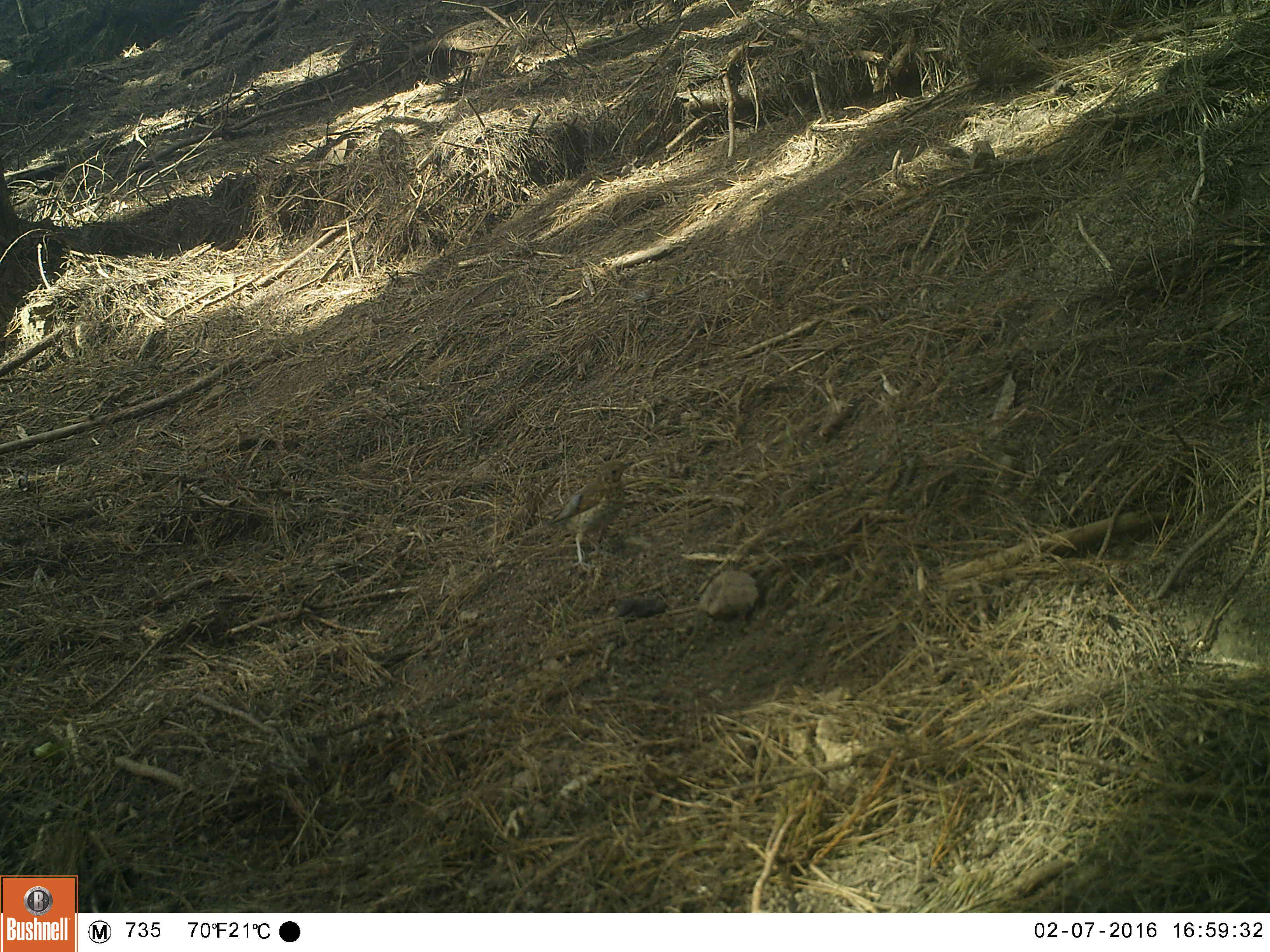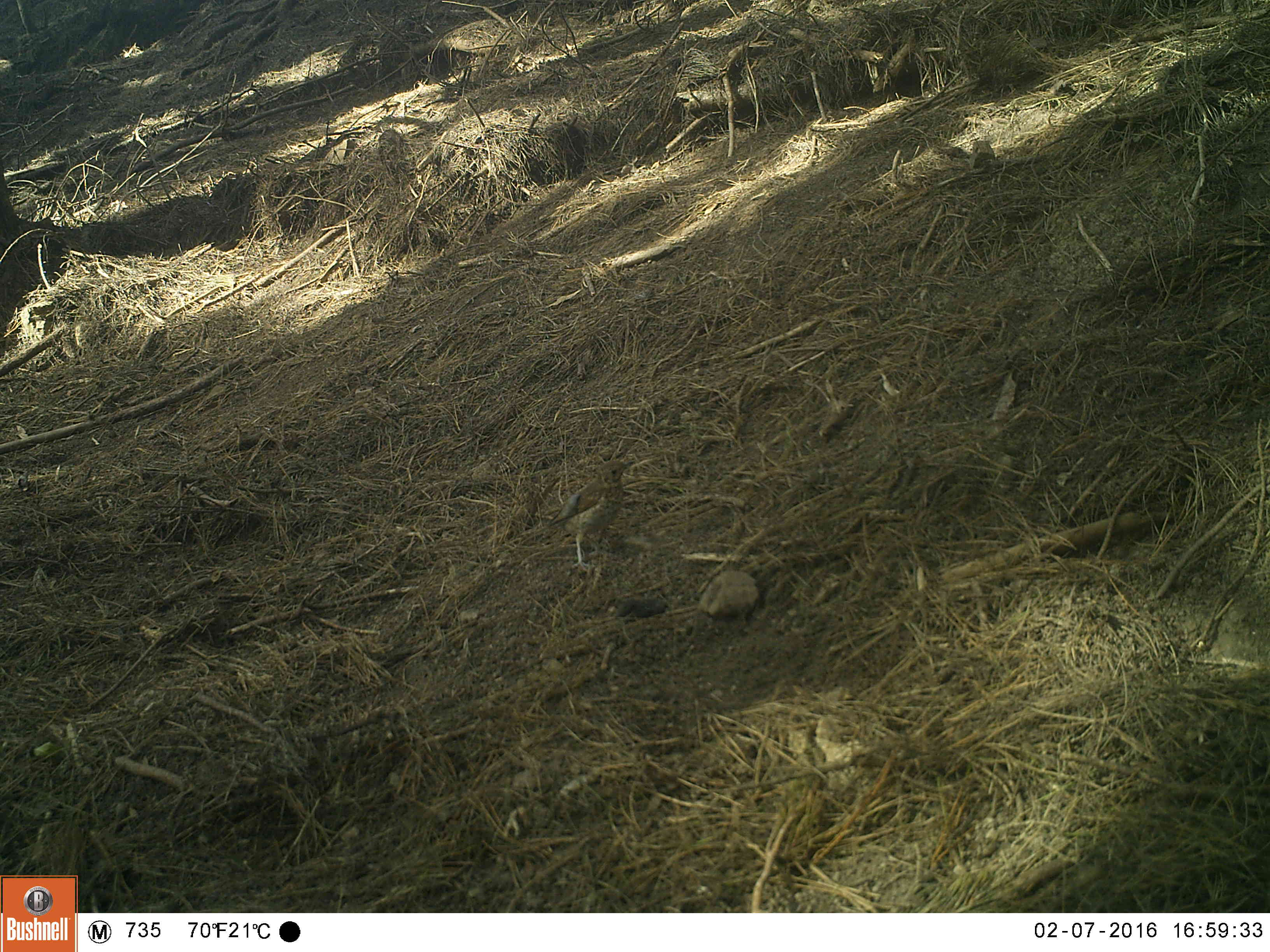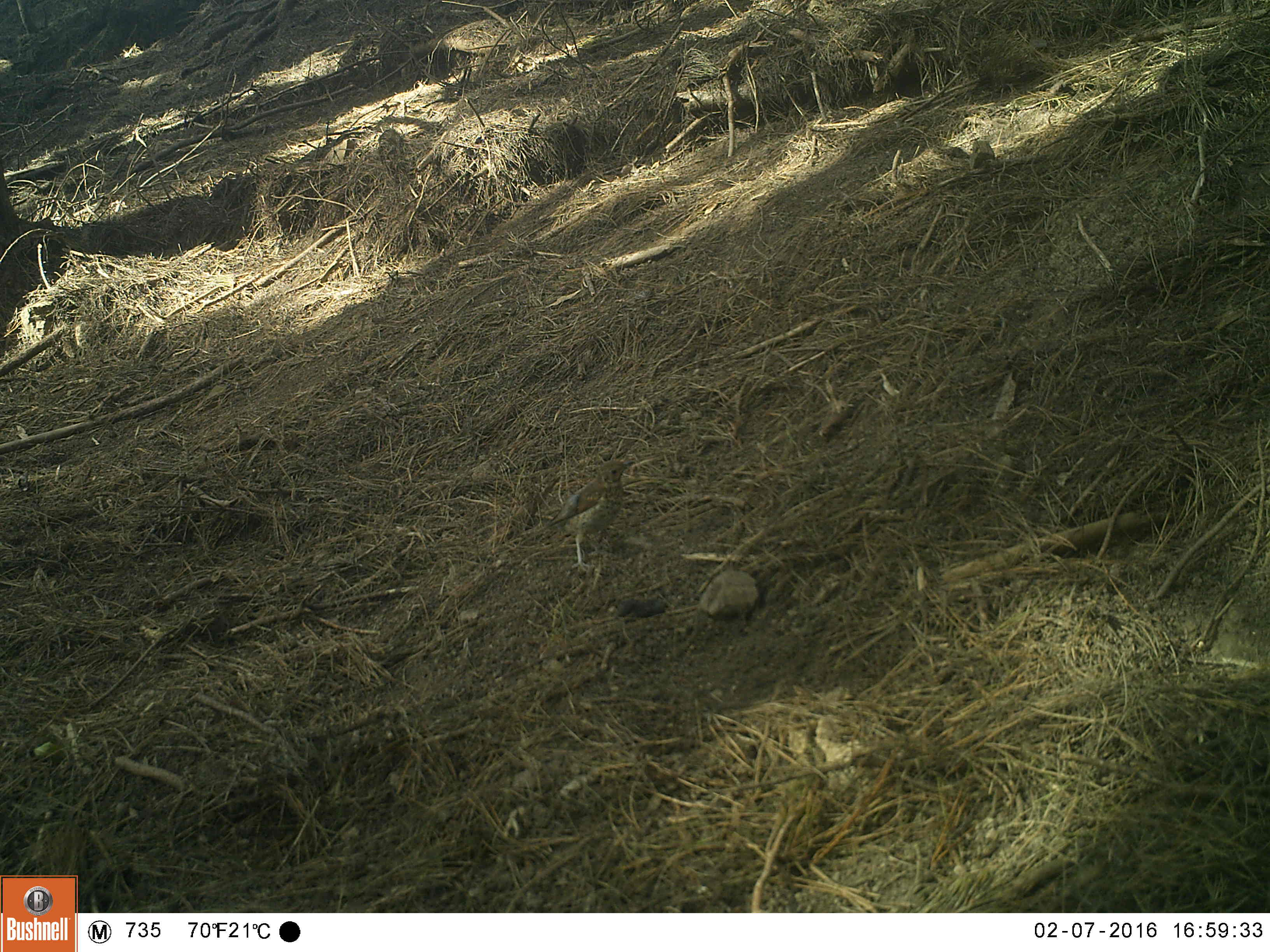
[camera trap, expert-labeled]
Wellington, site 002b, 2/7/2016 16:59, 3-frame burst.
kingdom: Animalia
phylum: Chordata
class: Aves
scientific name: Aves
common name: bird